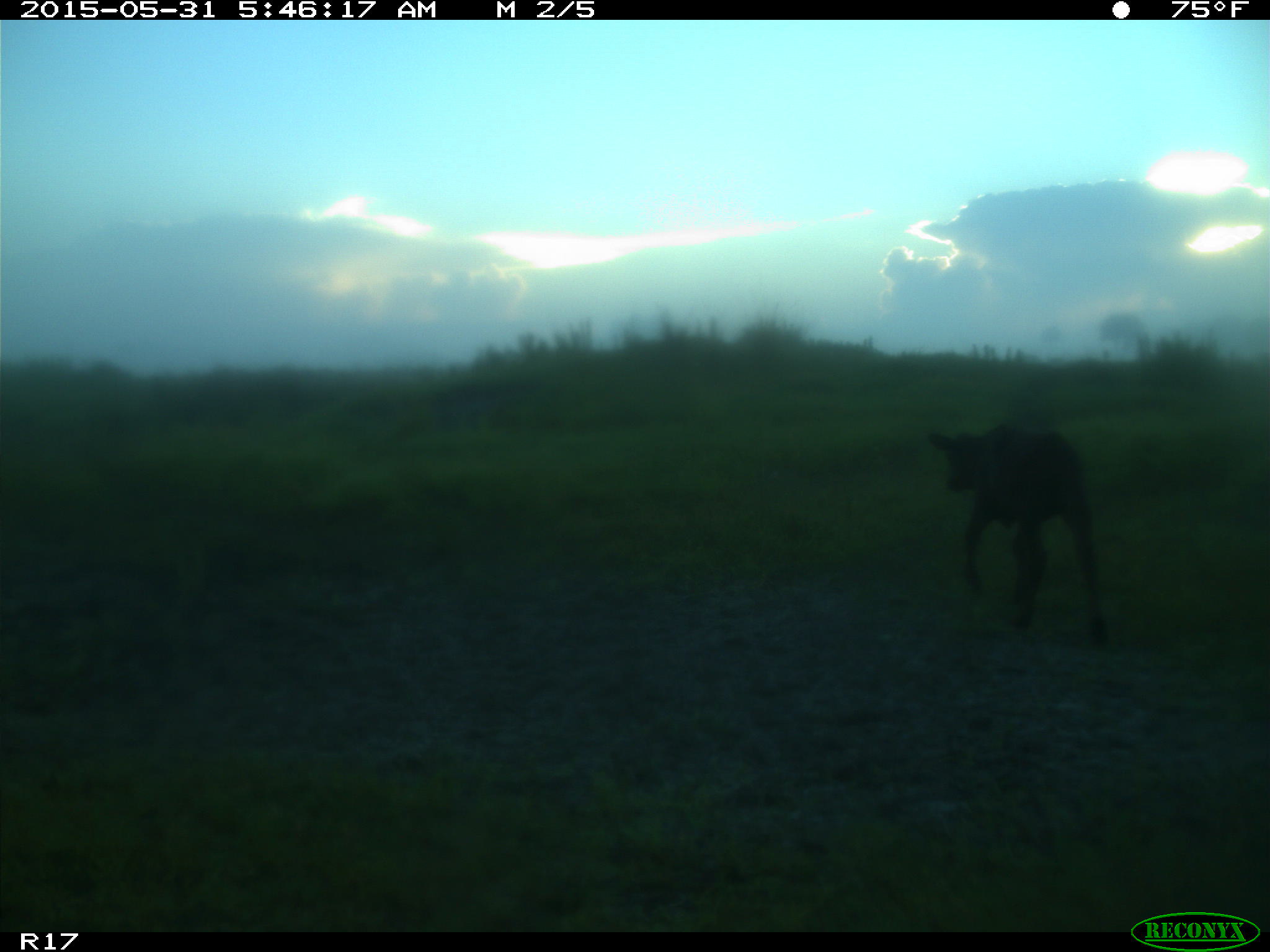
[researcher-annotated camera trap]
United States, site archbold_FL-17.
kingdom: Animalia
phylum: Chordata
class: Mammalia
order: Artiodactyla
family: Bovidae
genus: Bos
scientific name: Bos taurus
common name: domestic cow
Bos taurus (domestic cow).